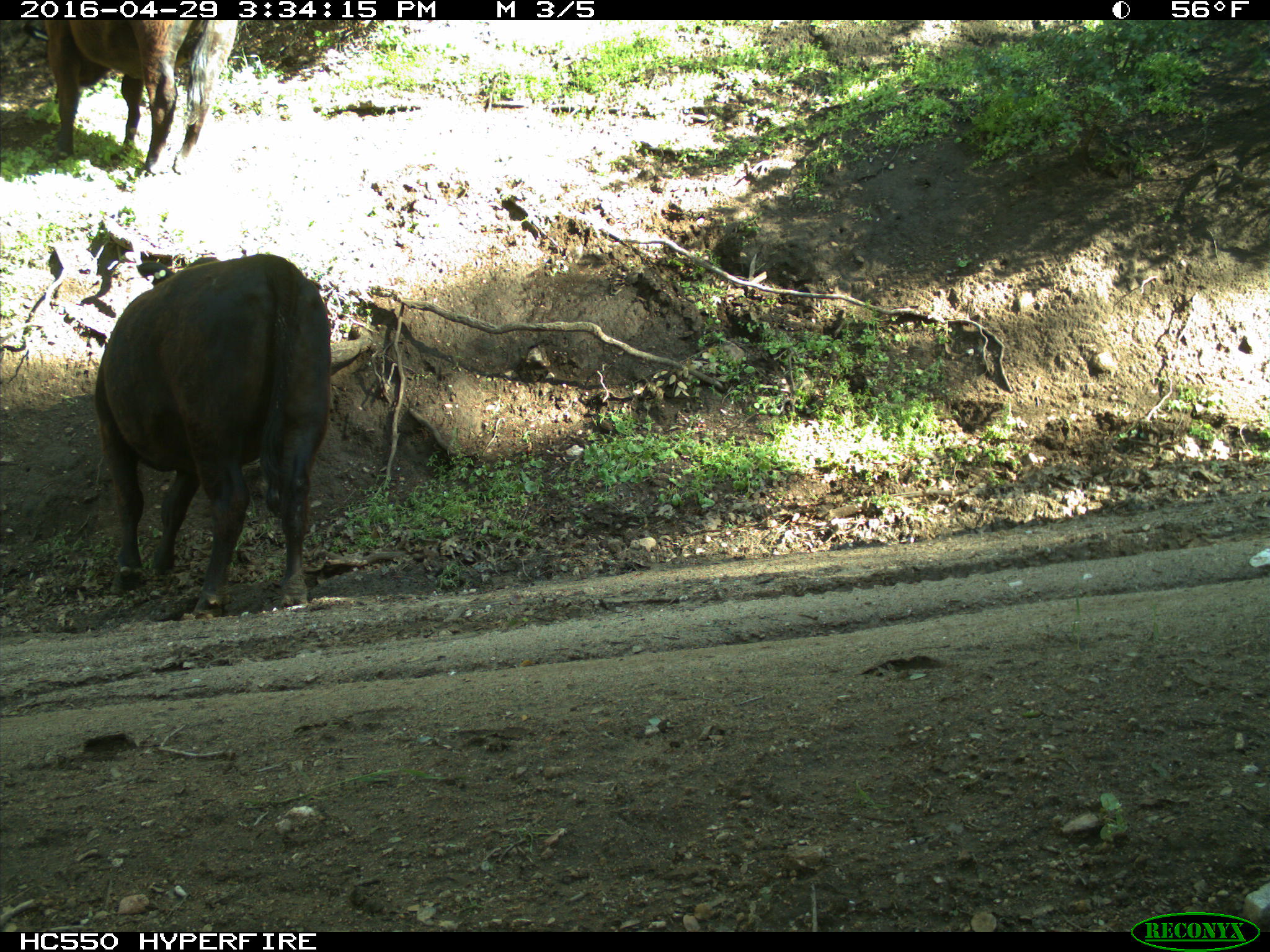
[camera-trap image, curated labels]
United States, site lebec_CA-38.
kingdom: Animalia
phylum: Chordata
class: Mammalia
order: Artiodactyla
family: Bovidae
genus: Bos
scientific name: Bos taurus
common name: domestic cow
Bos taurus (domestic cow).